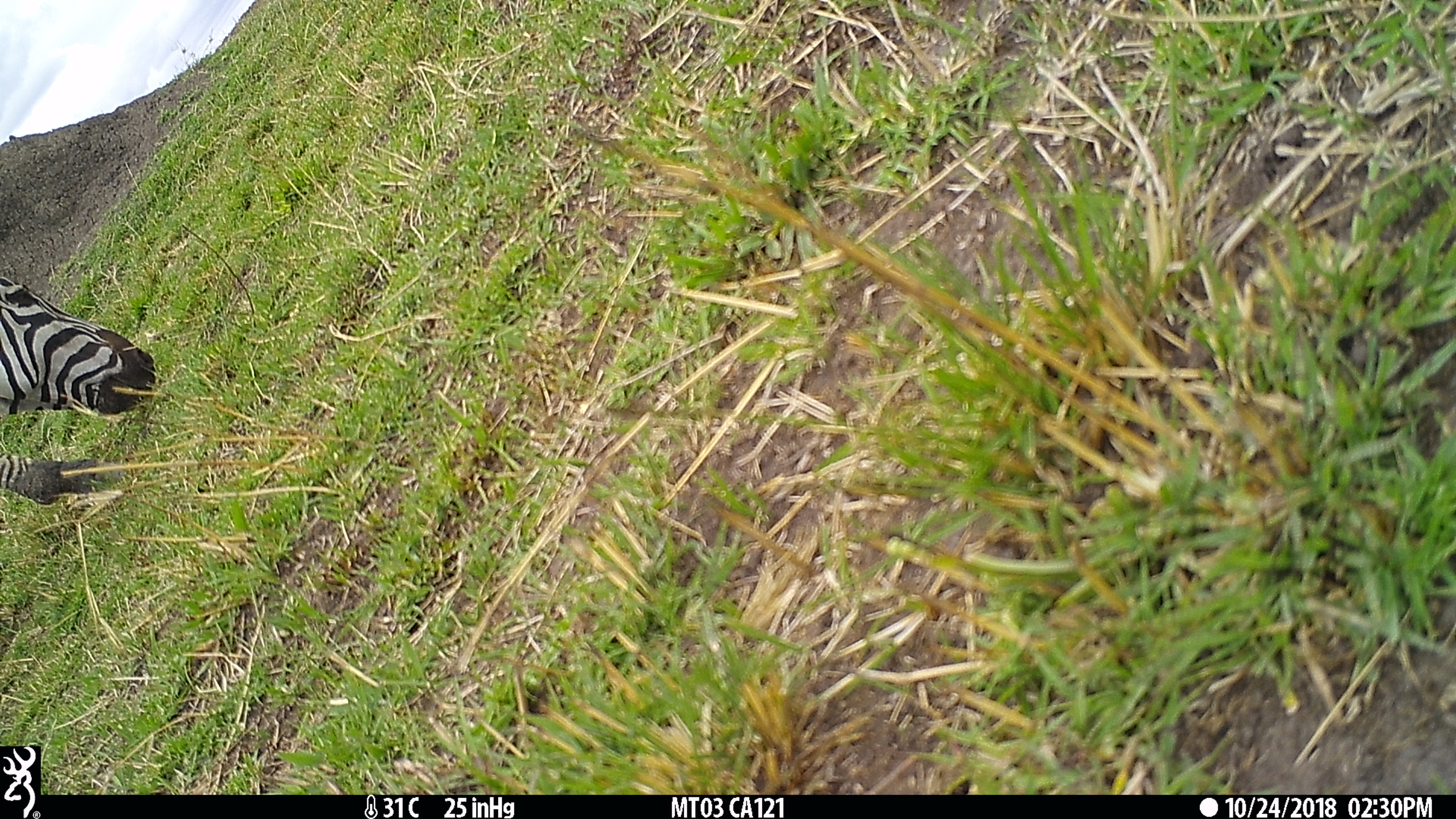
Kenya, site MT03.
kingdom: Animalia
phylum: Chordata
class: Mammalia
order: Perissodactyla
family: Equidae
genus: Equus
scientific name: Equus quagga burchellii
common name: burchell's zebra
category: zebra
Zebra (burchell's zebra) (Equus quagga burchellii).